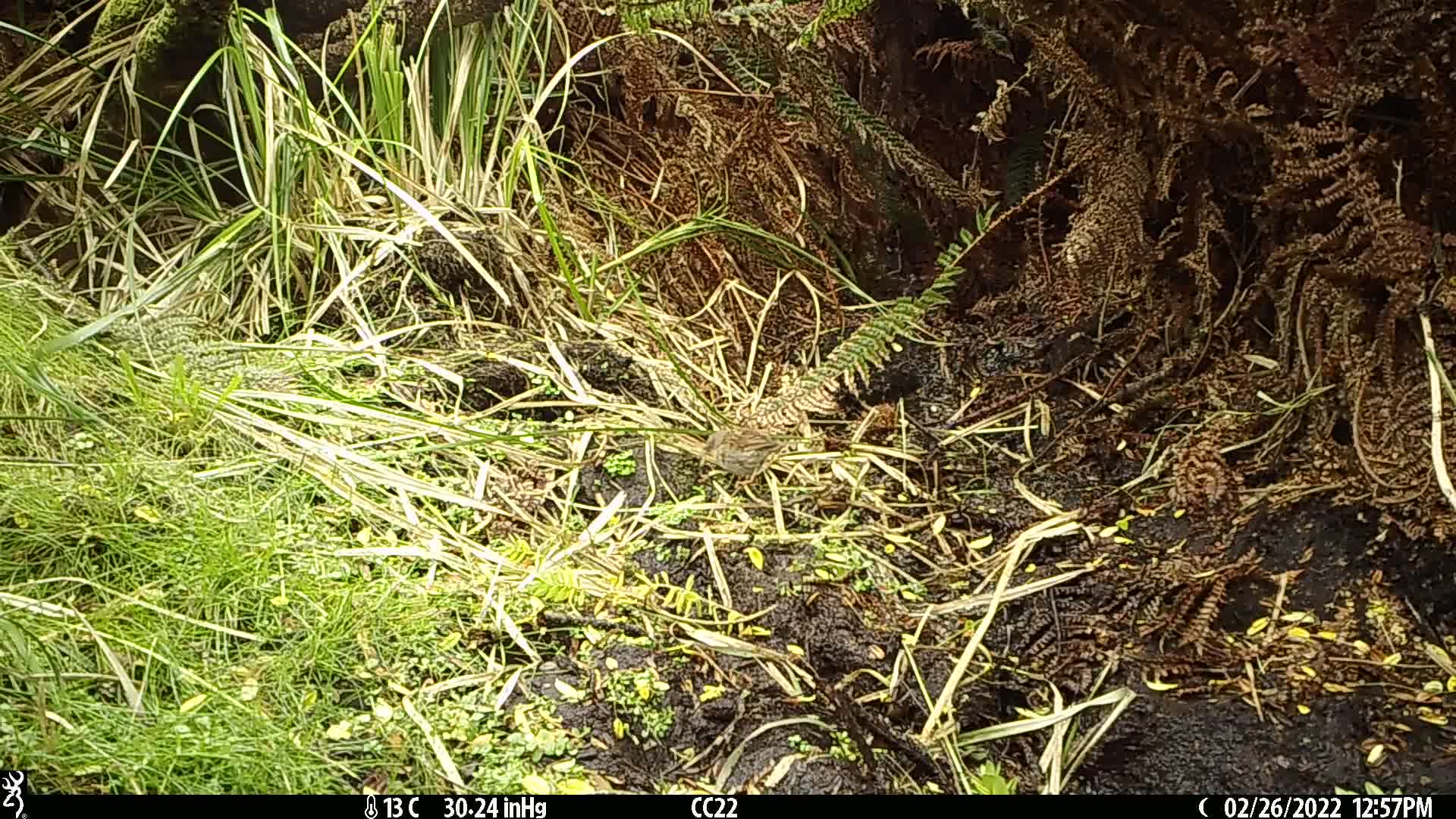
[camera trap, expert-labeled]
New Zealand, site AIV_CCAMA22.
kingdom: Animalia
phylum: Chordata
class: Aves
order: Passeriformes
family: Prunellidae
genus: Prunella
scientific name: Prunella modularis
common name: dunnock